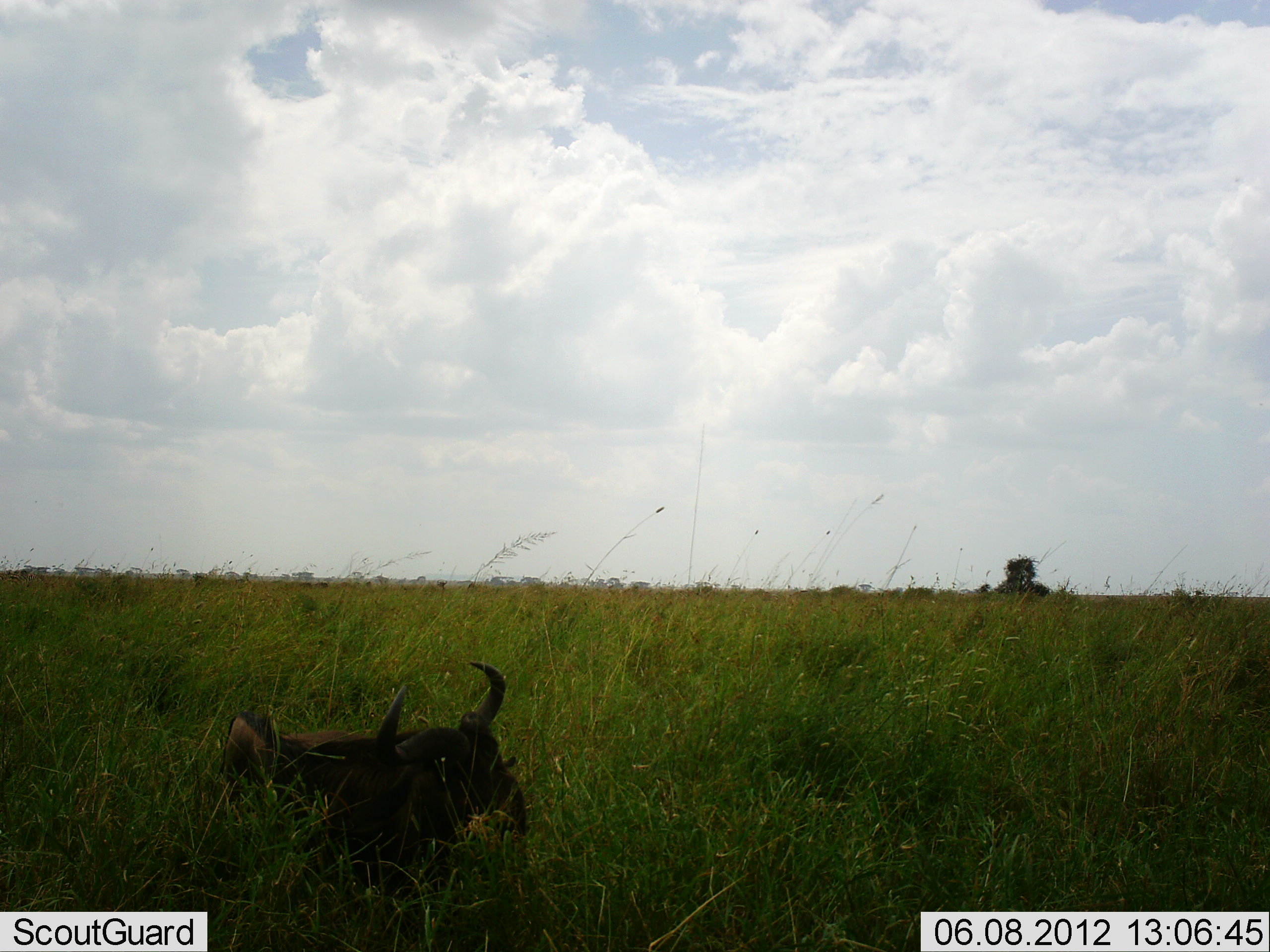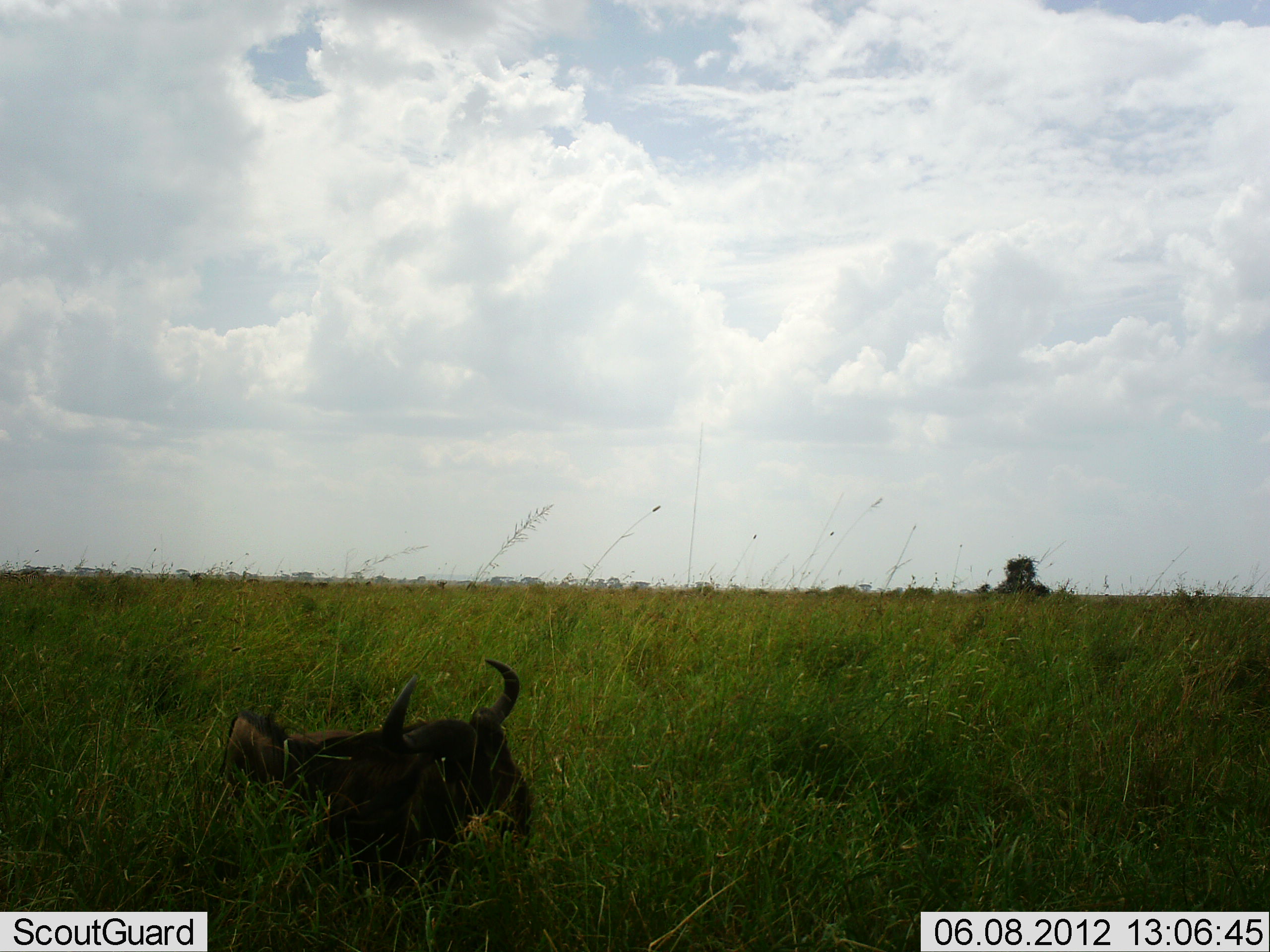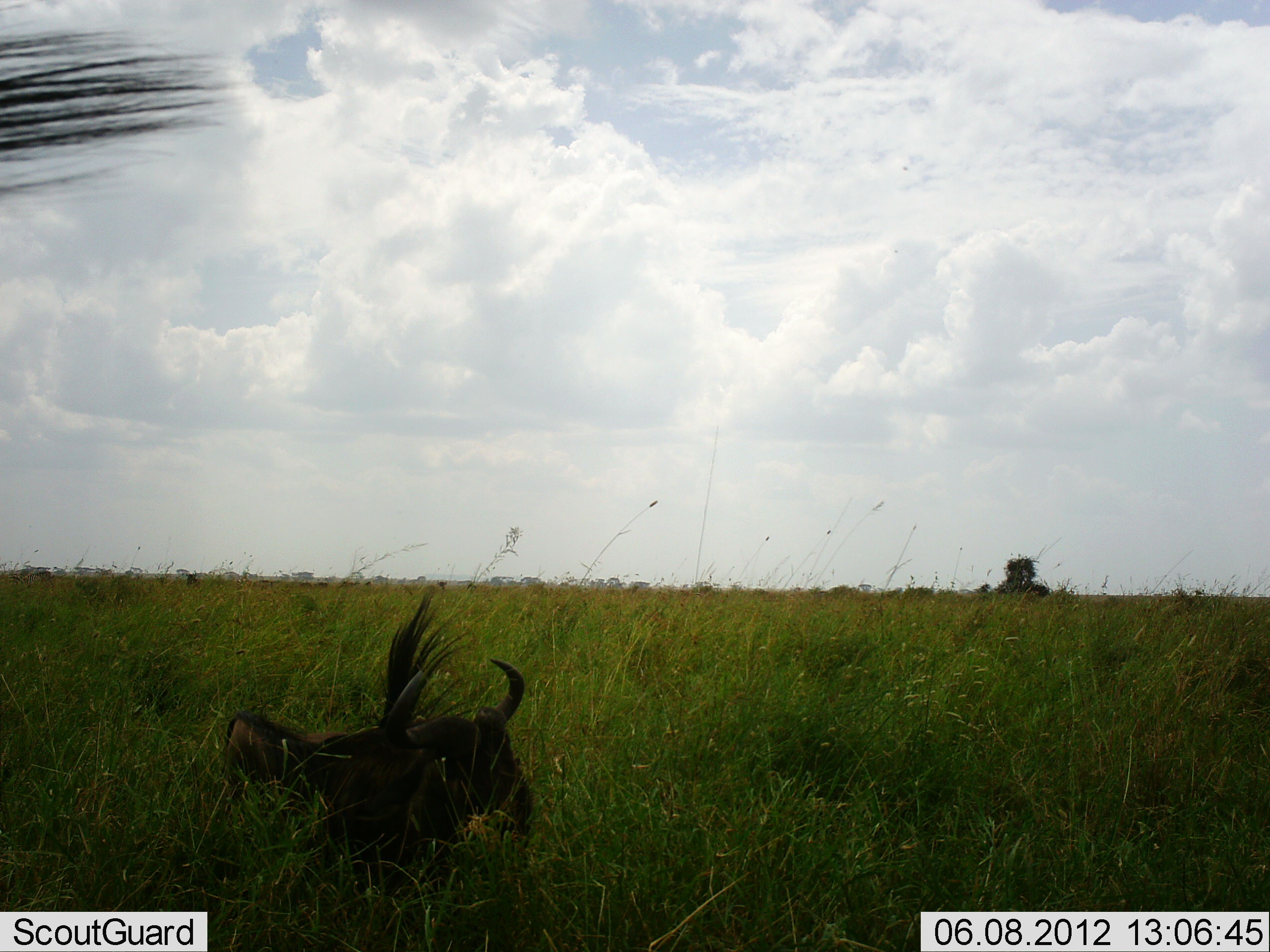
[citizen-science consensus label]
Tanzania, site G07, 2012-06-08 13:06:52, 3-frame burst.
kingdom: Animalia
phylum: Chordata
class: Mammalia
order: Artiodactyla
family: Bovidae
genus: Connochaetes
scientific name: Connochaetes taurinus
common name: blue wildebeest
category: wildebeest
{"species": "wildebeest (blue wildebeest) (Connochaetes taurinus)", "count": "2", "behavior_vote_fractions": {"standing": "50%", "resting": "90%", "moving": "0%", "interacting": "0%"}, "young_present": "10%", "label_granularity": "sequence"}